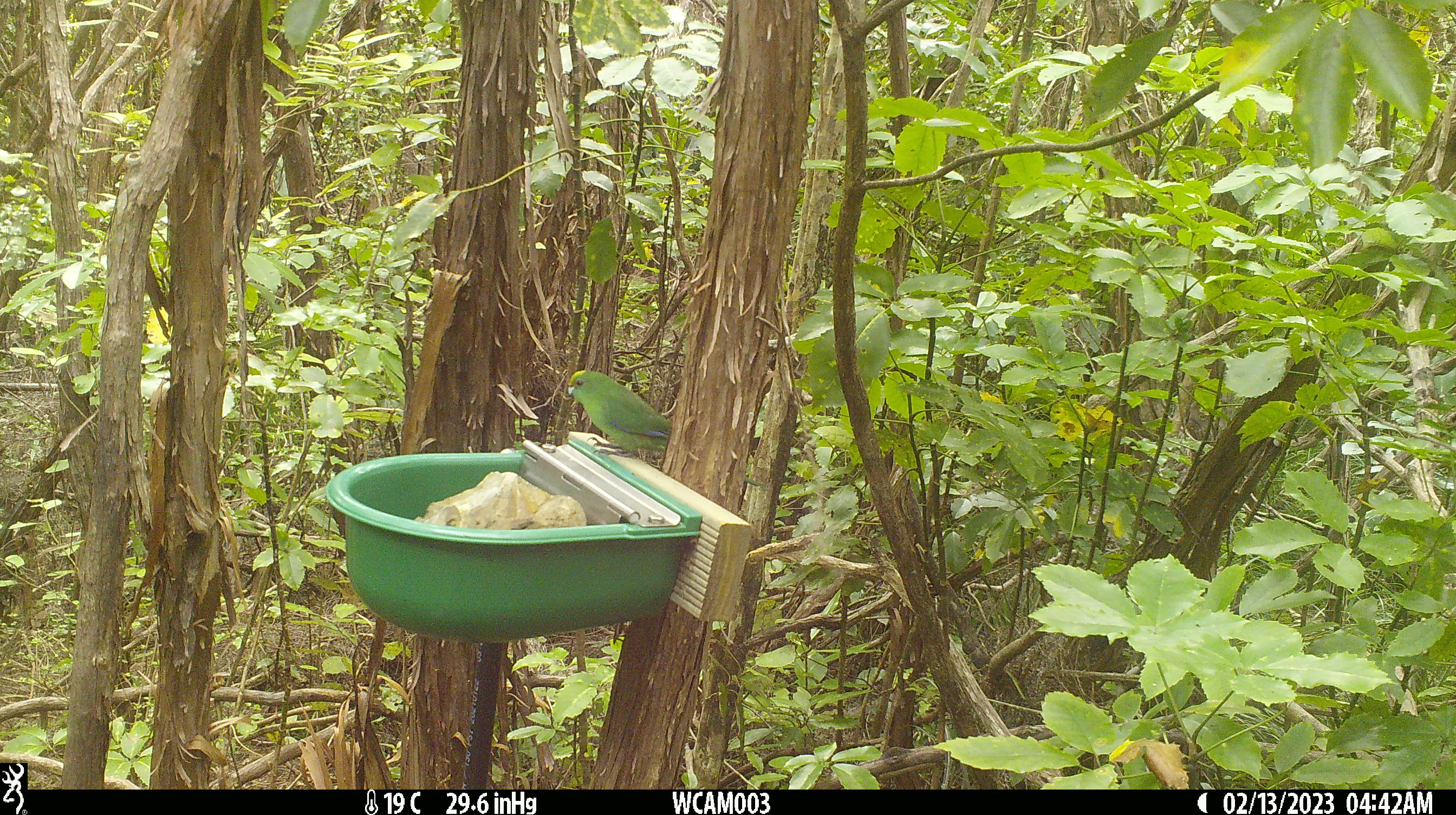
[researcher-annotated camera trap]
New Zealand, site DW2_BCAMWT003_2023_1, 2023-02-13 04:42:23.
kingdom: Animalia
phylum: Chordata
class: Aves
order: Psittaciformes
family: Psittaculidae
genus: Cyanoramphus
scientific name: Cyanoramphus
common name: parakeet